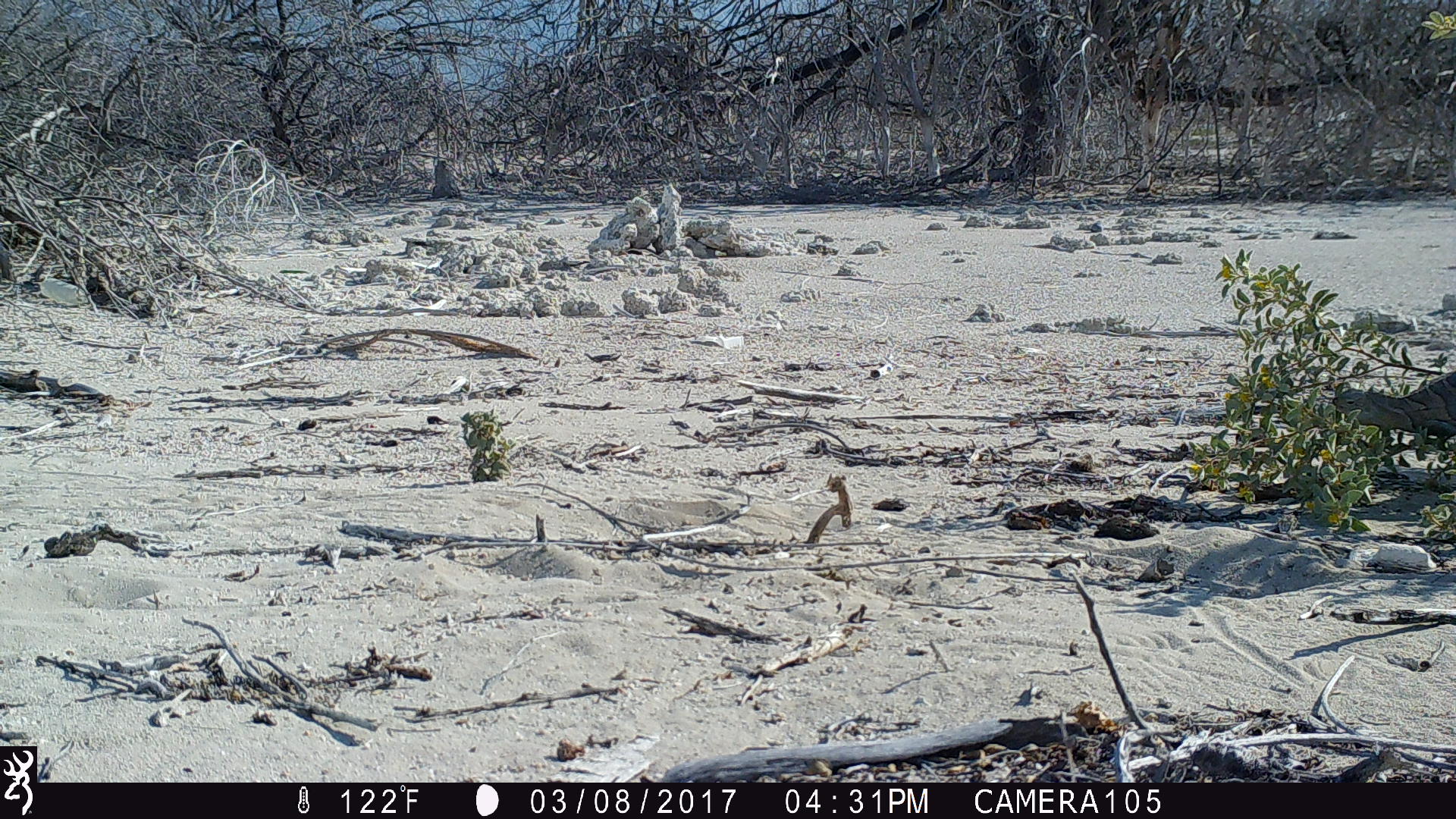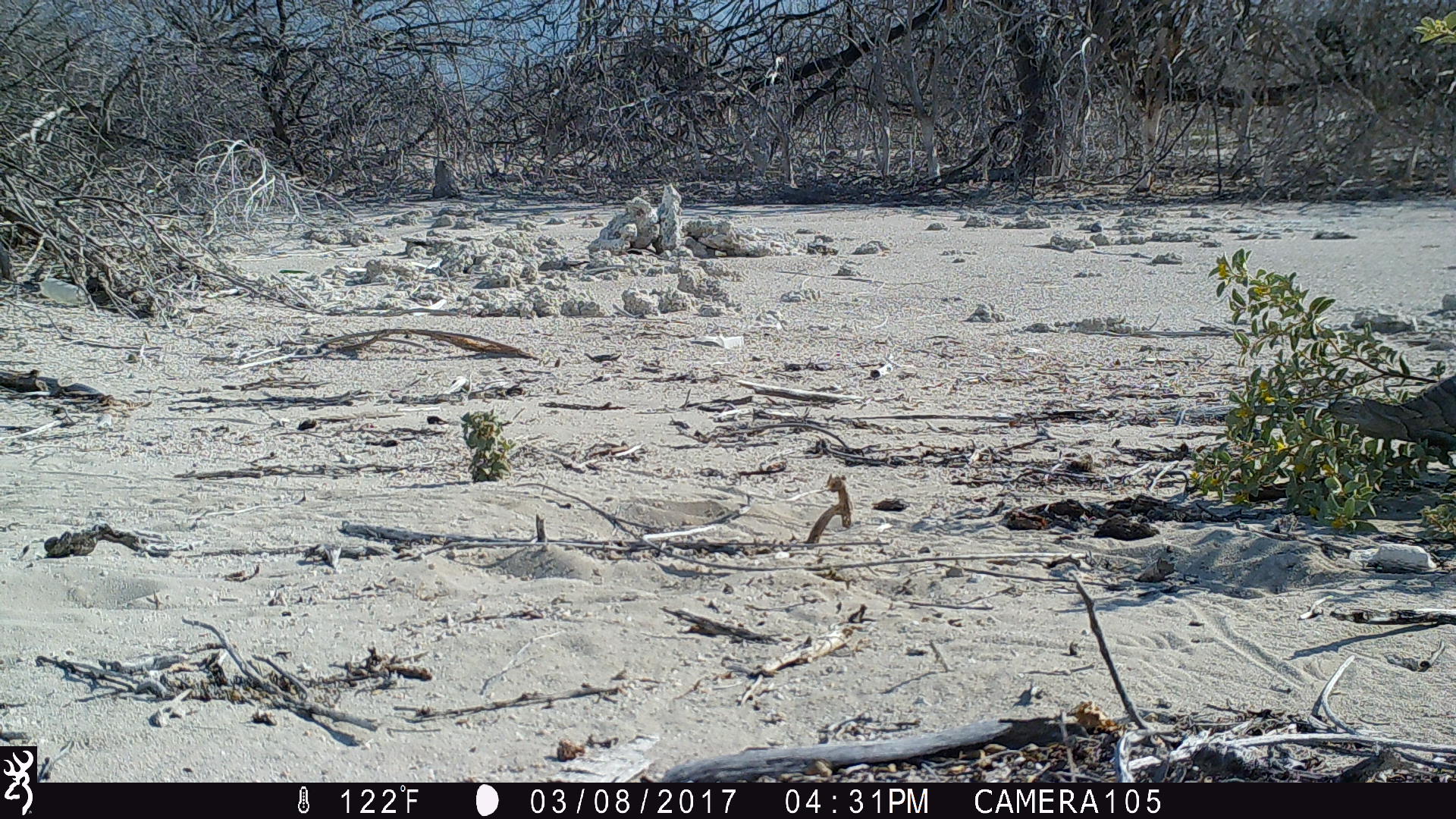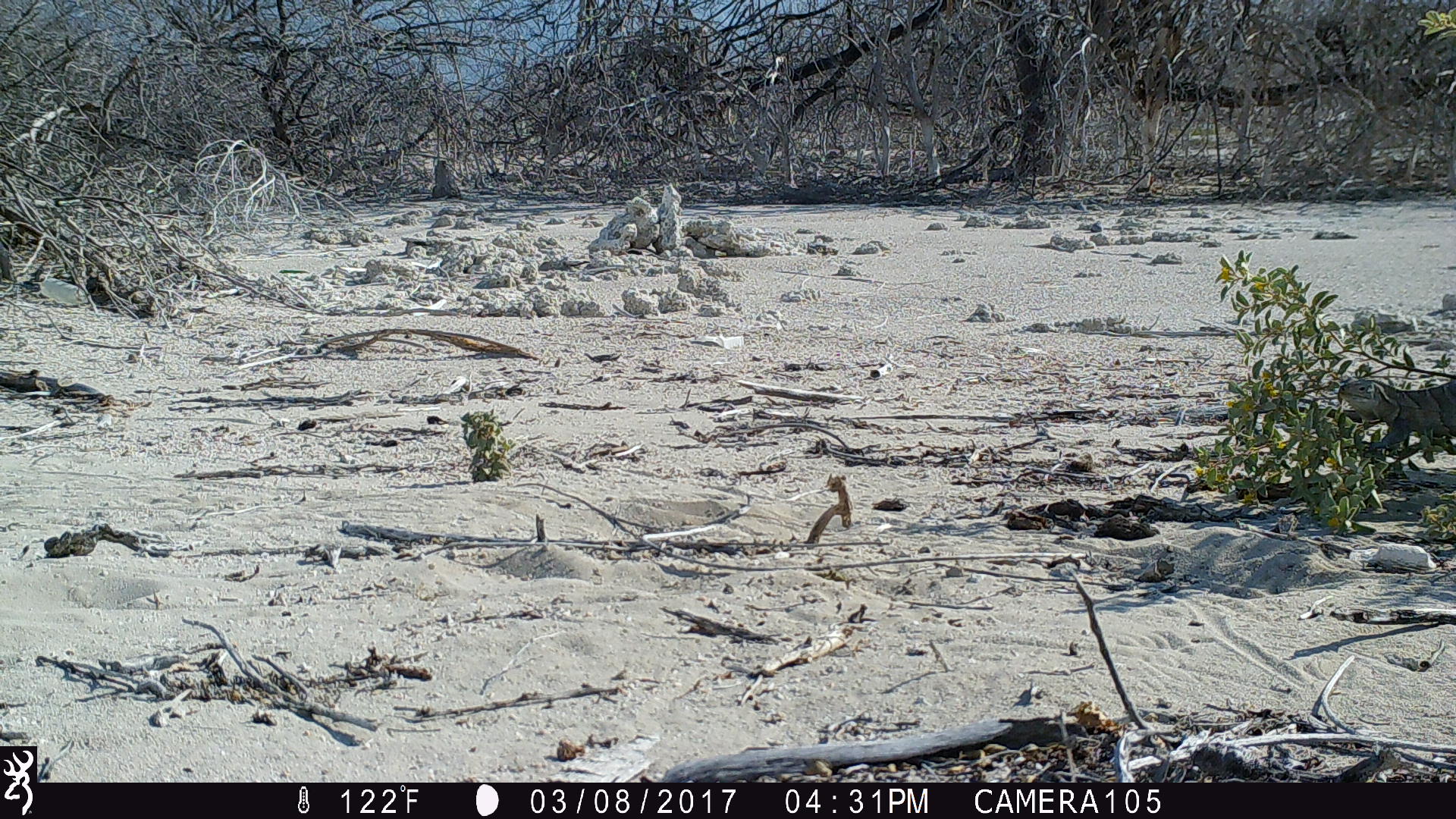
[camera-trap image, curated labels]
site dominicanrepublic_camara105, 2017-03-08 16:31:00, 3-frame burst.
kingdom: Animalia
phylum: Chordata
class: Reptilia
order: Squamata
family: Iguanidae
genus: Iguana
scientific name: Iguana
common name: typical iguanas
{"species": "Iguana (typical iguanas)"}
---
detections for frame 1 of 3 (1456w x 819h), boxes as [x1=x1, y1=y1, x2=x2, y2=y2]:
iguana: [x1=1331, y1=369, x2=1456, y2=442]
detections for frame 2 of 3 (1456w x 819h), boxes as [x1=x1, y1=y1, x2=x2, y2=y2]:
iguana: [x1=1327, y1=370, x2=1456, y2=472]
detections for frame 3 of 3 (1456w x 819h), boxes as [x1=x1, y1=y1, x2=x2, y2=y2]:
iguana: [x1=1334, y1=370, x2=1456, y2=457]